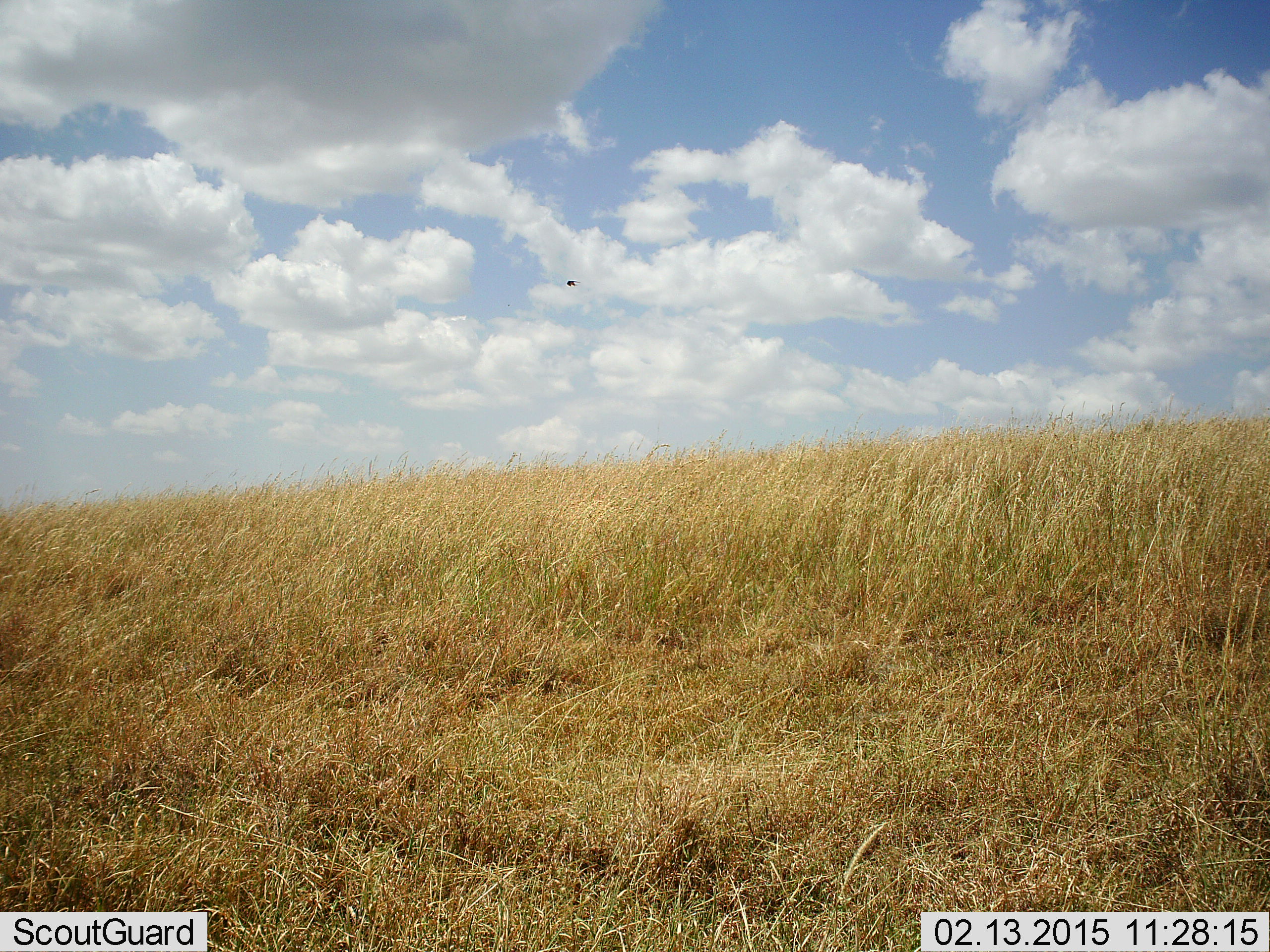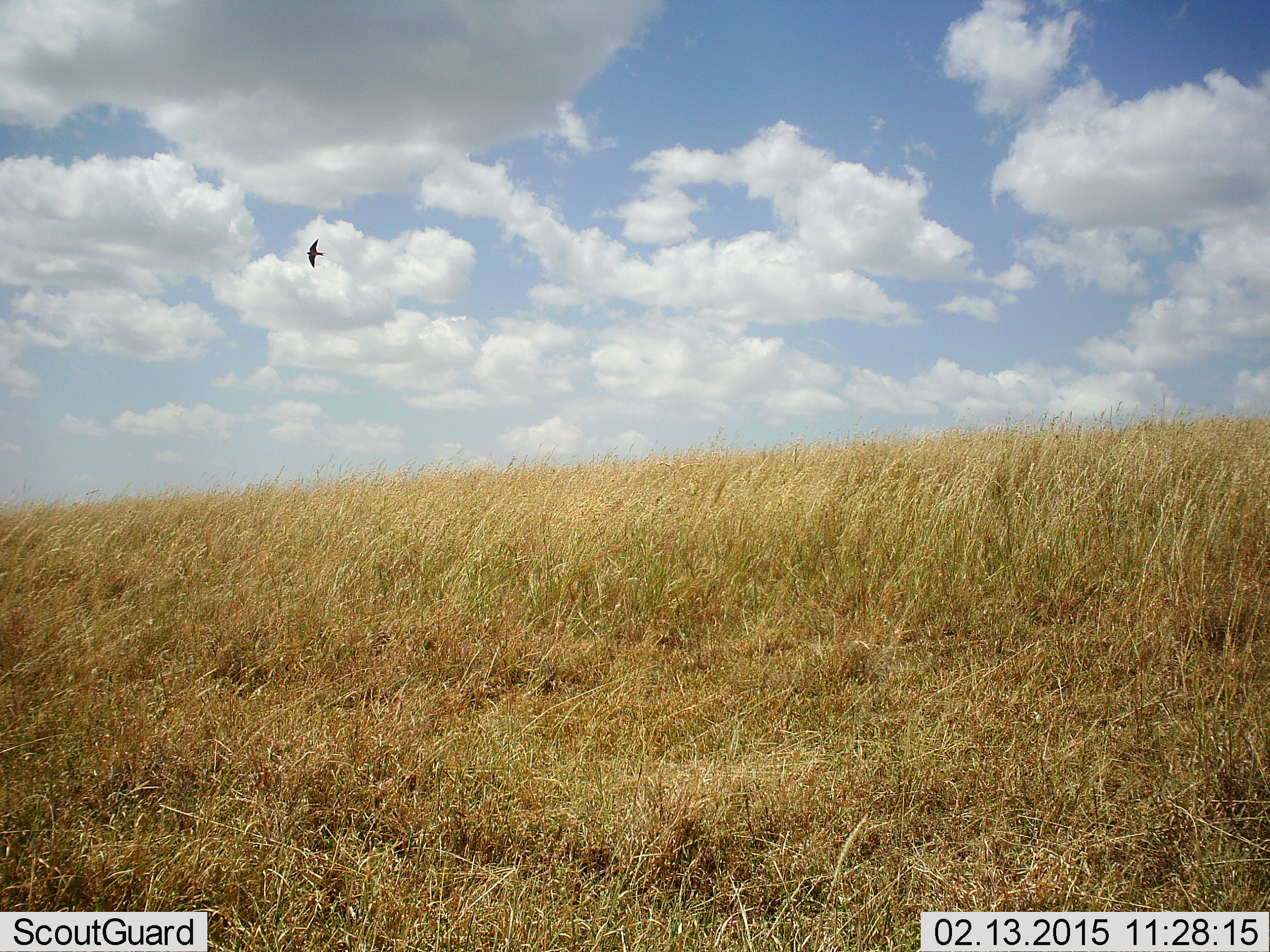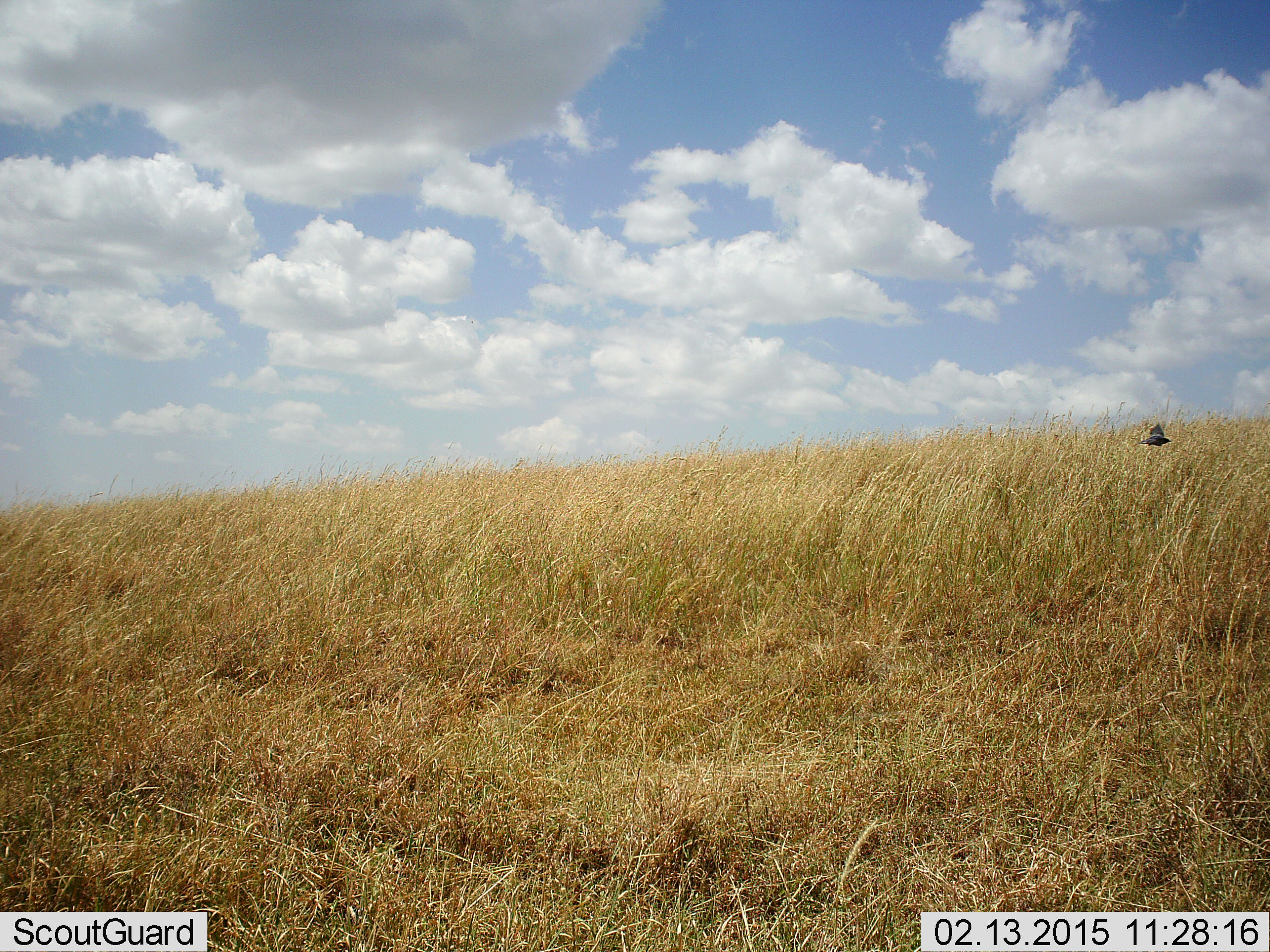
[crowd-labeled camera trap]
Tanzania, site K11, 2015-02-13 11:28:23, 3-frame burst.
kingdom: Animalia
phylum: Chordata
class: Aves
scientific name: Aves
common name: bird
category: otherbird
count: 1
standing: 0%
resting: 0%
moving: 100%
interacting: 0%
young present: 0%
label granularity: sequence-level